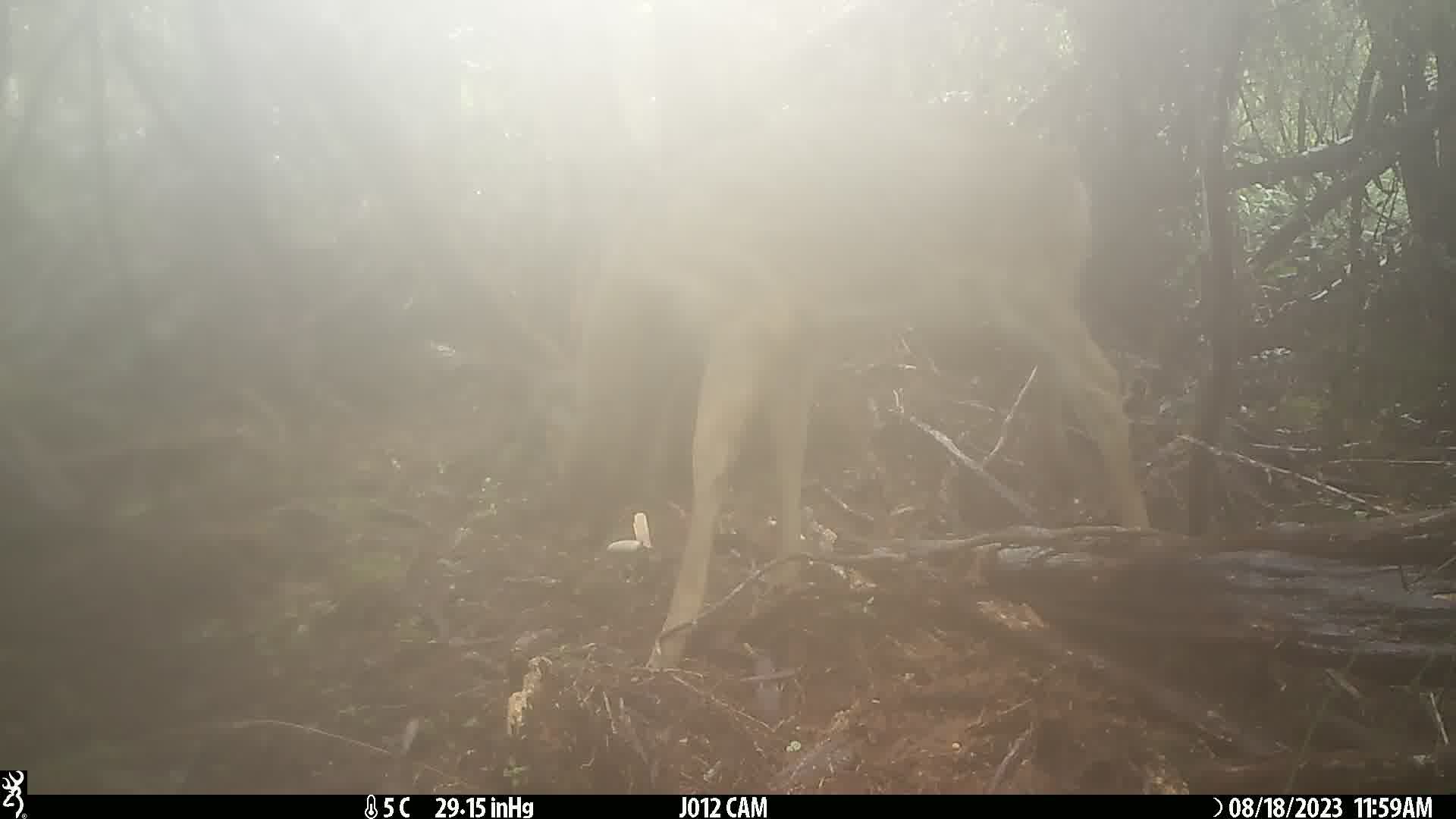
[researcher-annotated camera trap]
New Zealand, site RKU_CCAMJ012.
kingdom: Animalia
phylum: Chordata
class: Mammalia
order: Artiodactyla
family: Cervidae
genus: Odocoileus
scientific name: Odocoileus virginianus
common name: white-tailed deer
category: white tailed deer